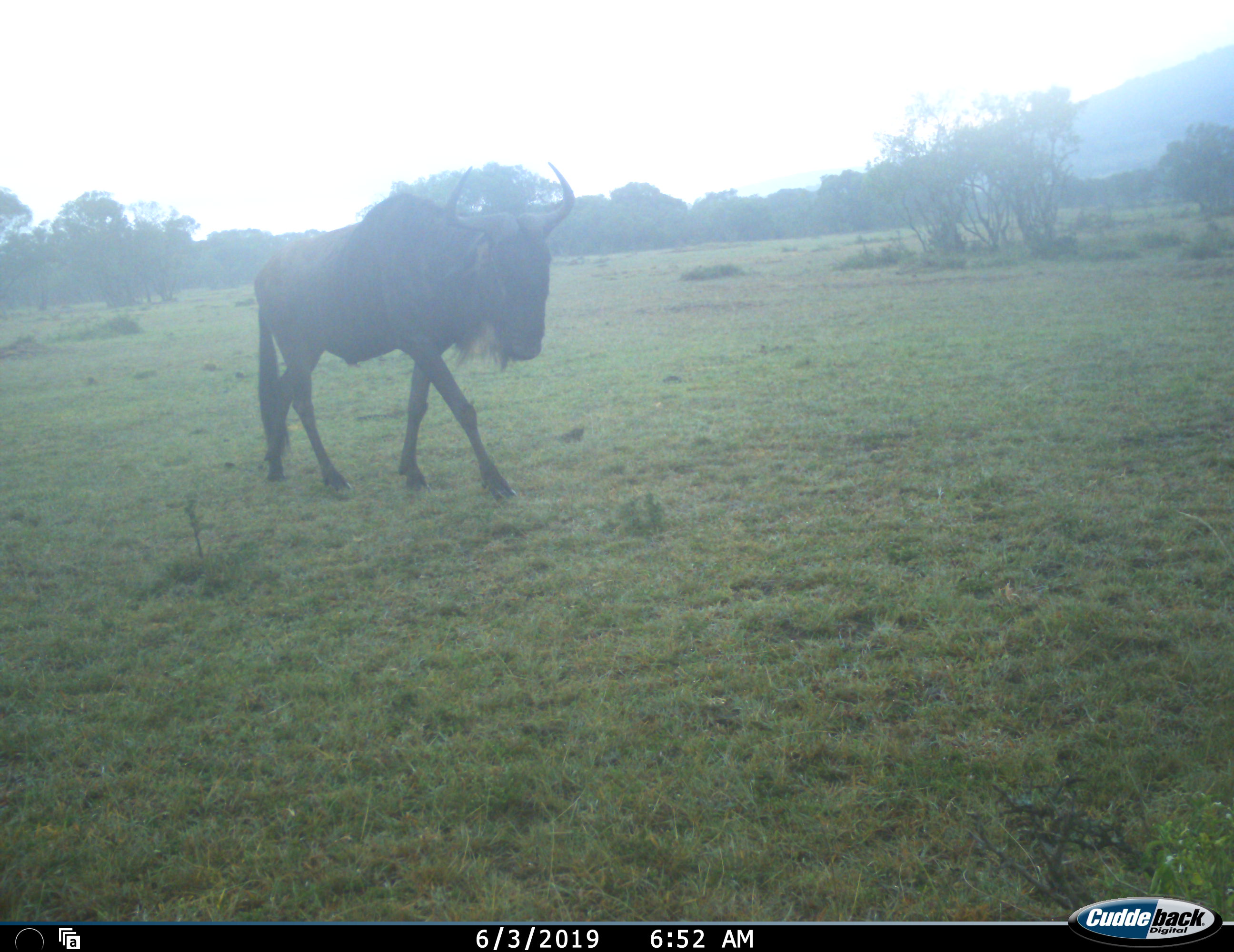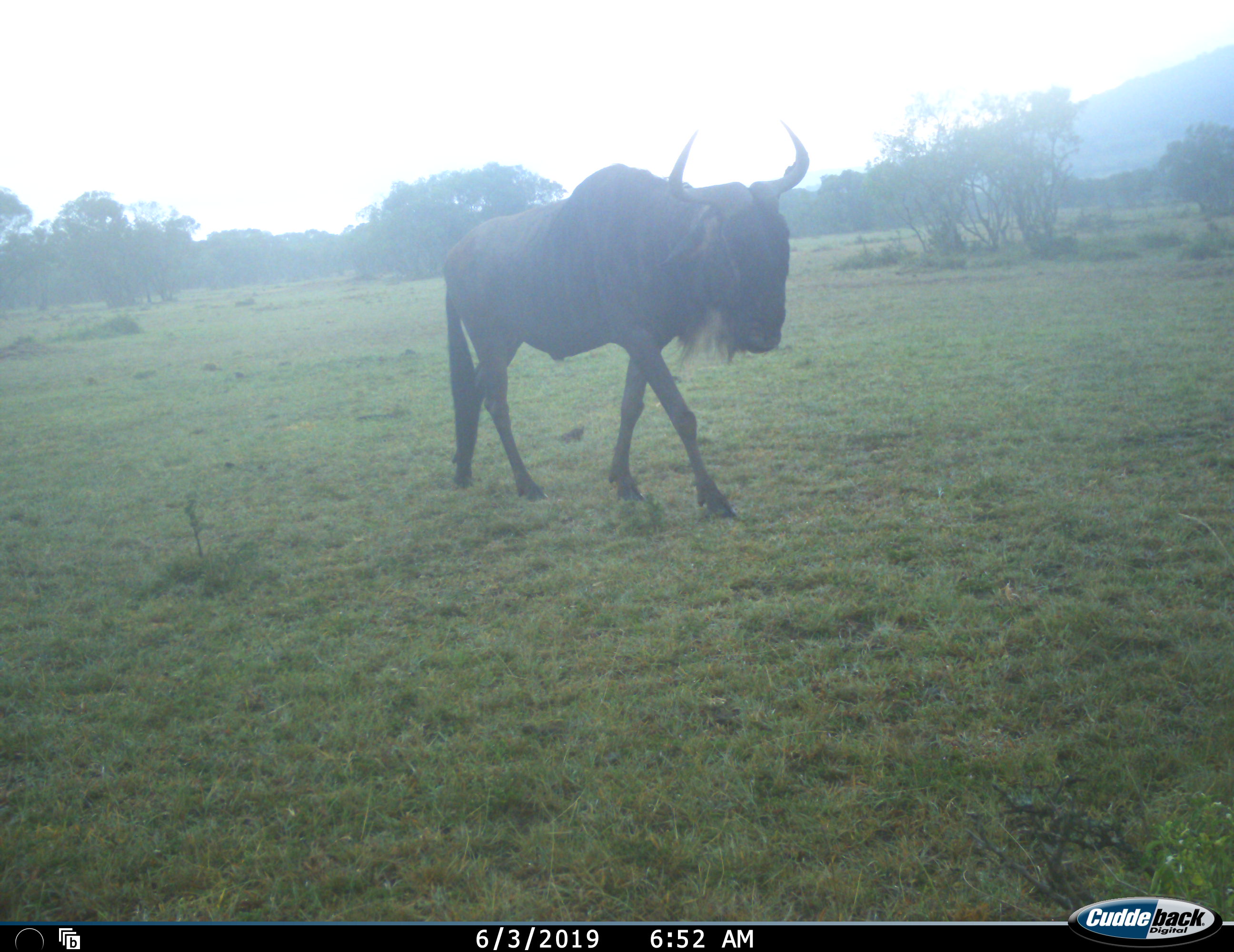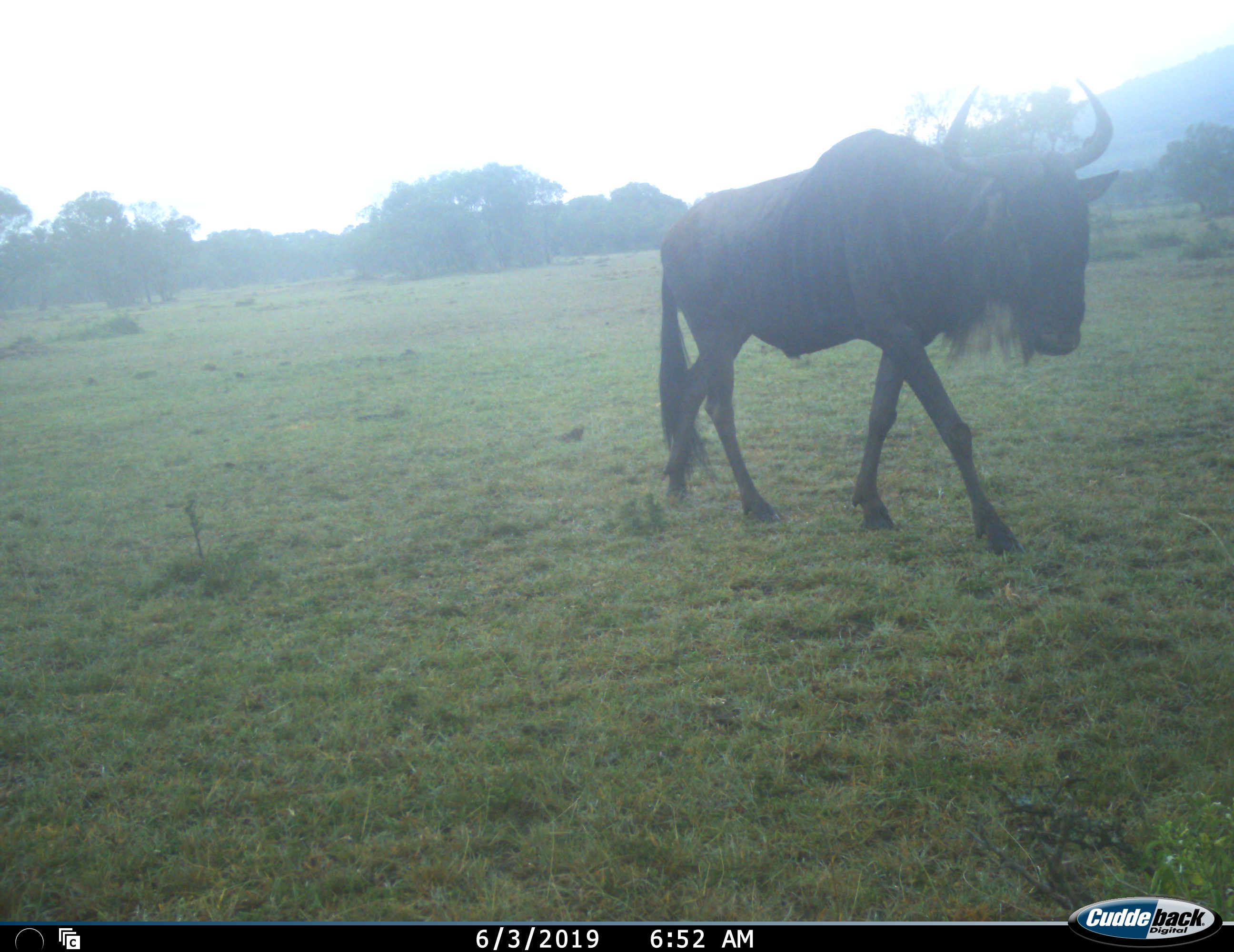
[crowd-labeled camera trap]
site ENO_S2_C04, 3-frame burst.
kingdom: Animalia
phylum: Chordata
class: Mammalia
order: Artiodactyla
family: Bovidae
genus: Connochaetes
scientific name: Connochaetes taurinus taurinus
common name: blue wildebeest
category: wildebeestblue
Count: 1.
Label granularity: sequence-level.